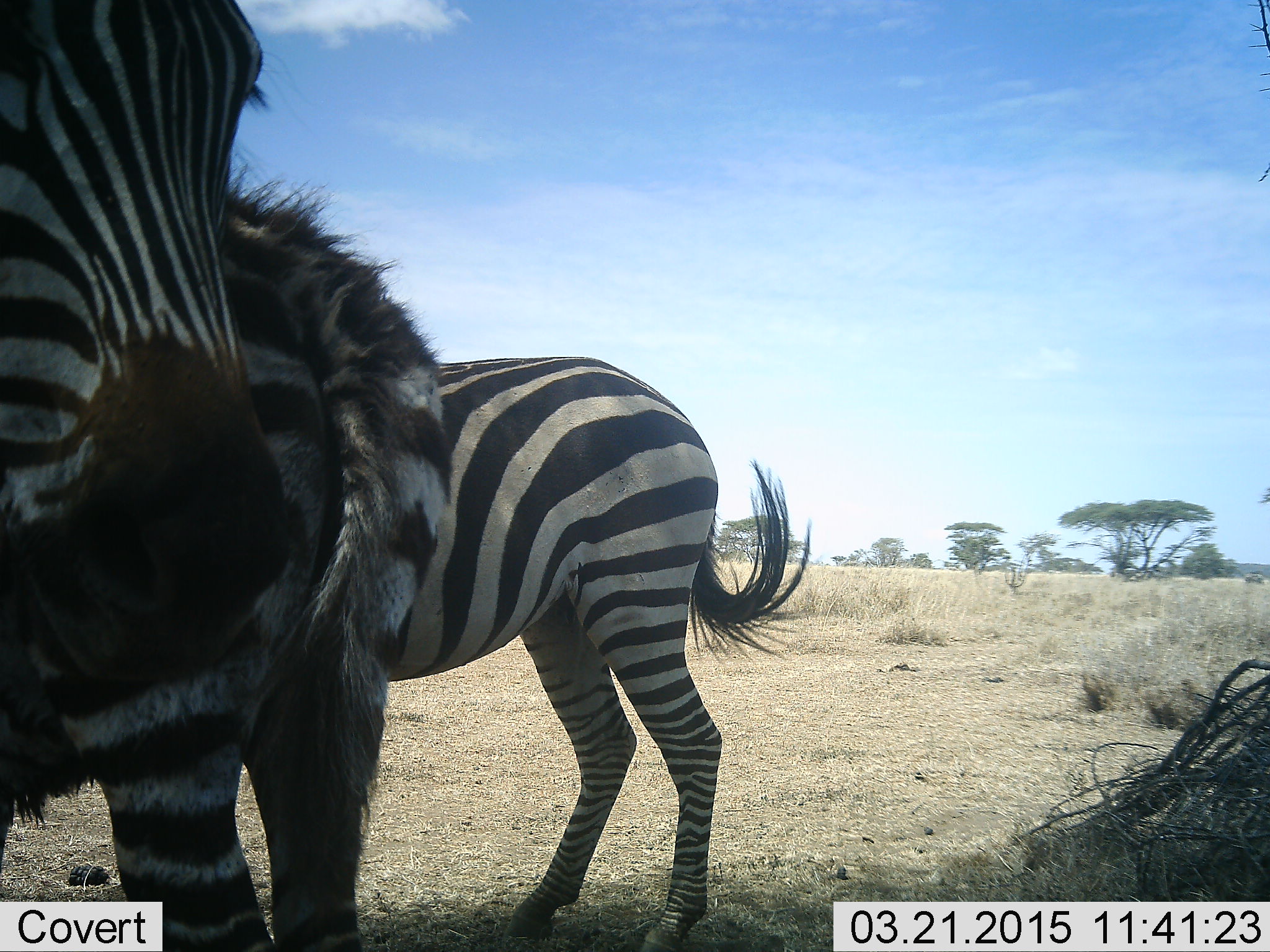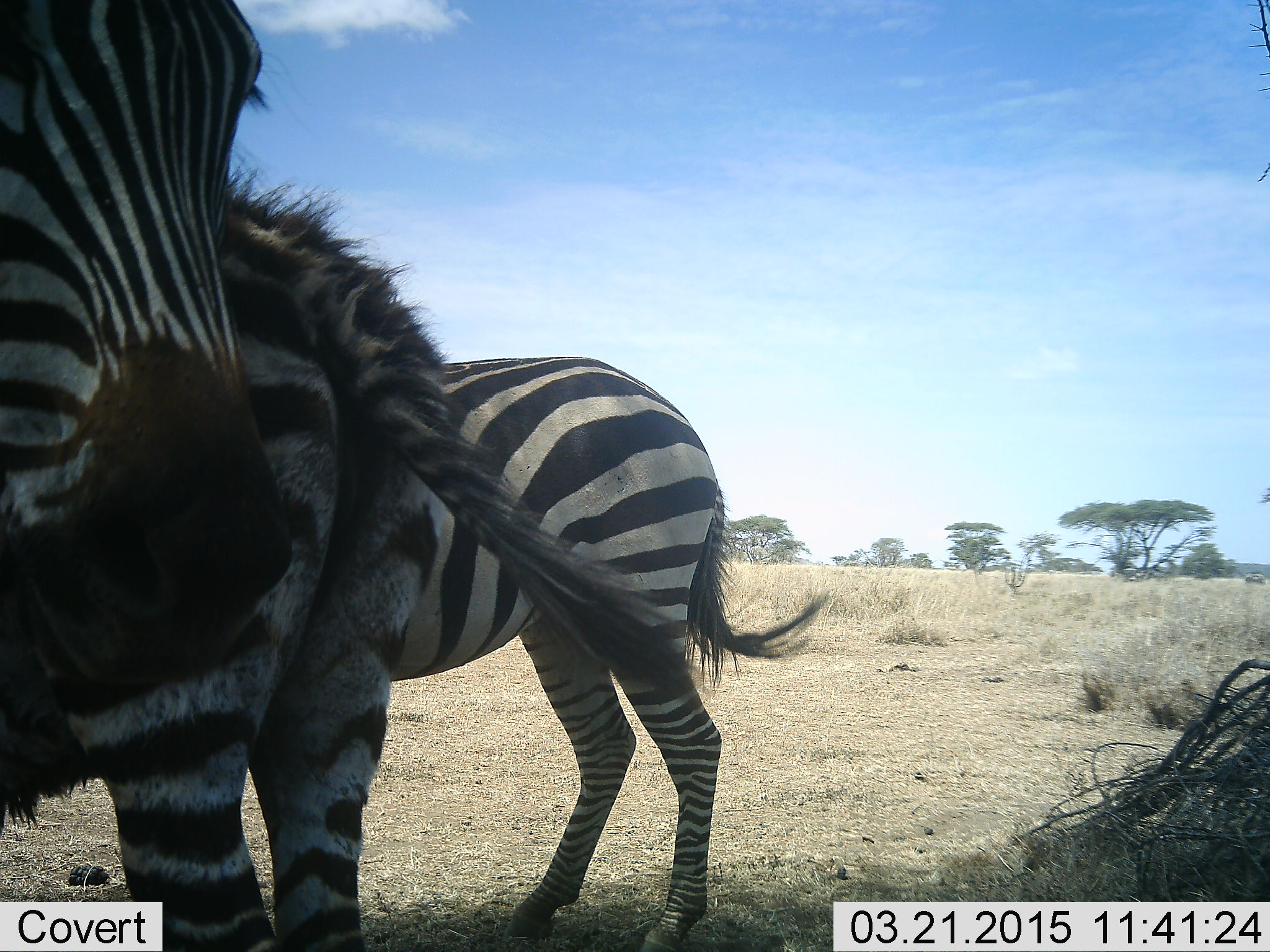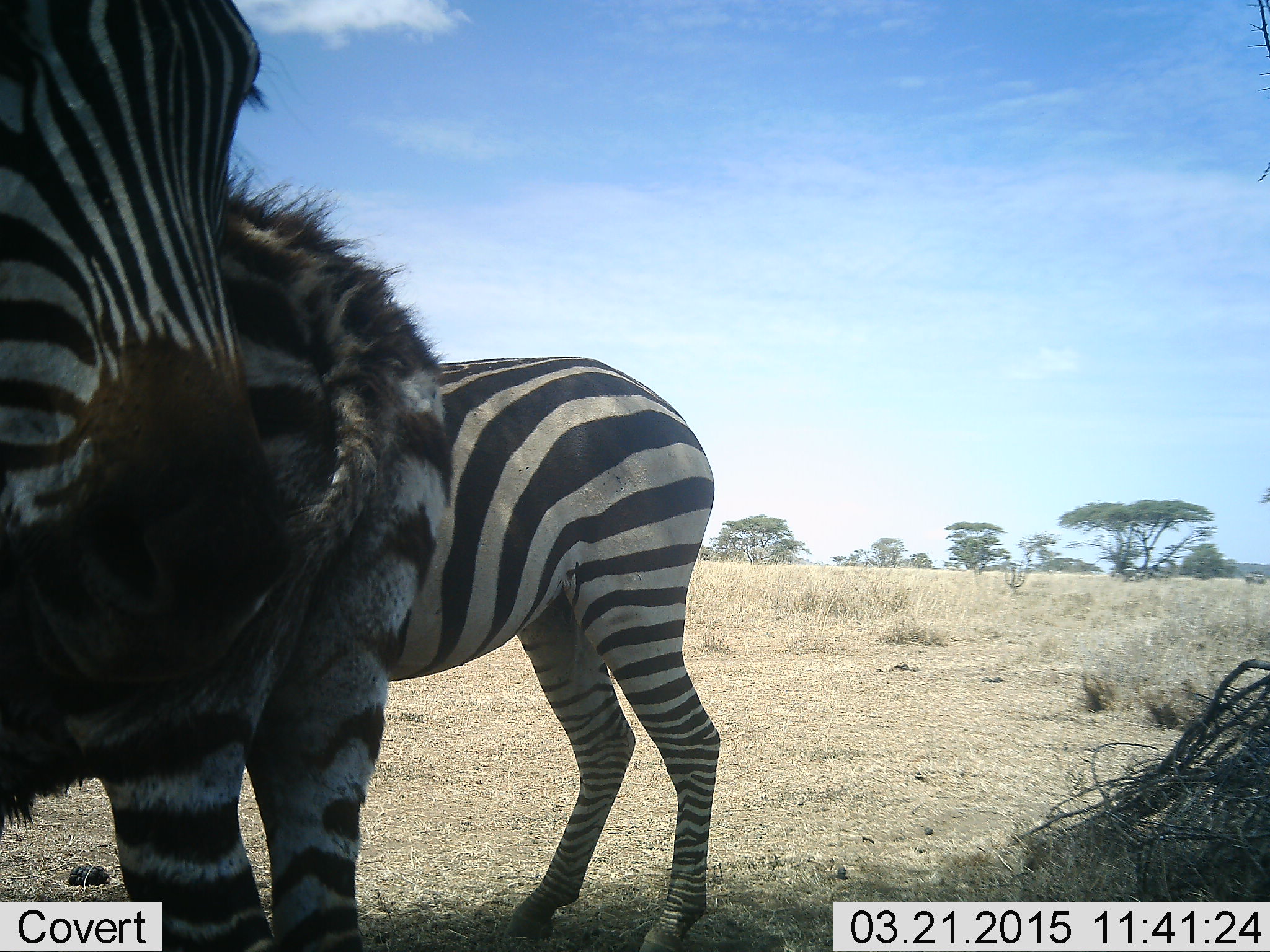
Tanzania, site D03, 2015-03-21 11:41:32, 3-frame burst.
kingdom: Animalia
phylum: Chordata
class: Mammalia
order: Perissodactyla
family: Equidae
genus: Equus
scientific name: Equus quagga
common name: plains zebra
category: zebra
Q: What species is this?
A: Zebra (plains zebra) (Equus quagga).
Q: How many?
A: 3.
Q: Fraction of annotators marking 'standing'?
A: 82%.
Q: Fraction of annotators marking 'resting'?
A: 0%.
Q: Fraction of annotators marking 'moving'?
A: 9%.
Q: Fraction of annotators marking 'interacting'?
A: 9%.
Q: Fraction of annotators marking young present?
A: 55%.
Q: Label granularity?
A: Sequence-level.